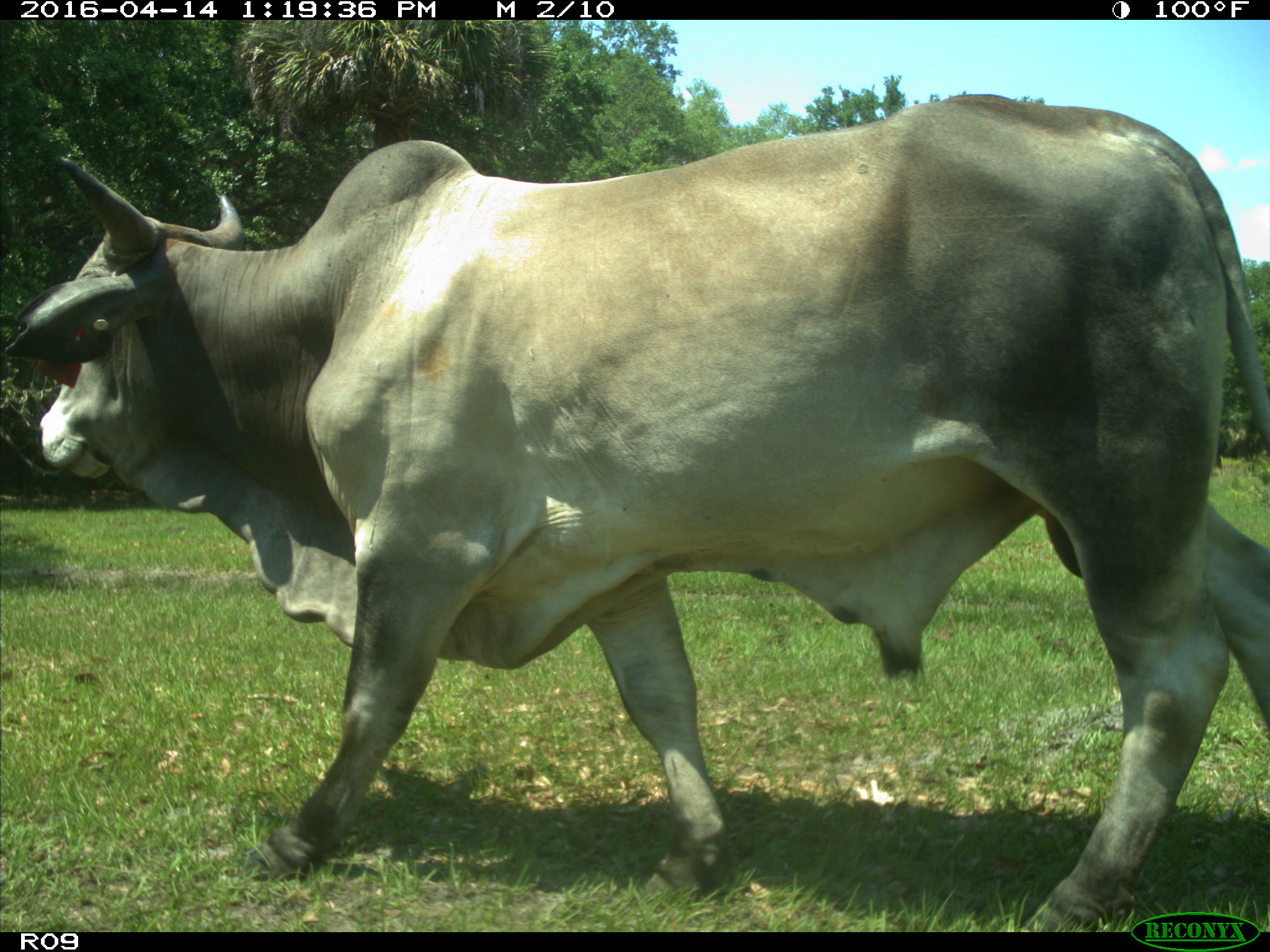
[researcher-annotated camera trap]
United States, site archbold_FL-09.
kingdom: Animalia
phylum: Chordata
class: Mammalia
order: Artiodactyla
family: Bovidae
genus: Bos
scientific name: Bos taurus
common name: domestic cow